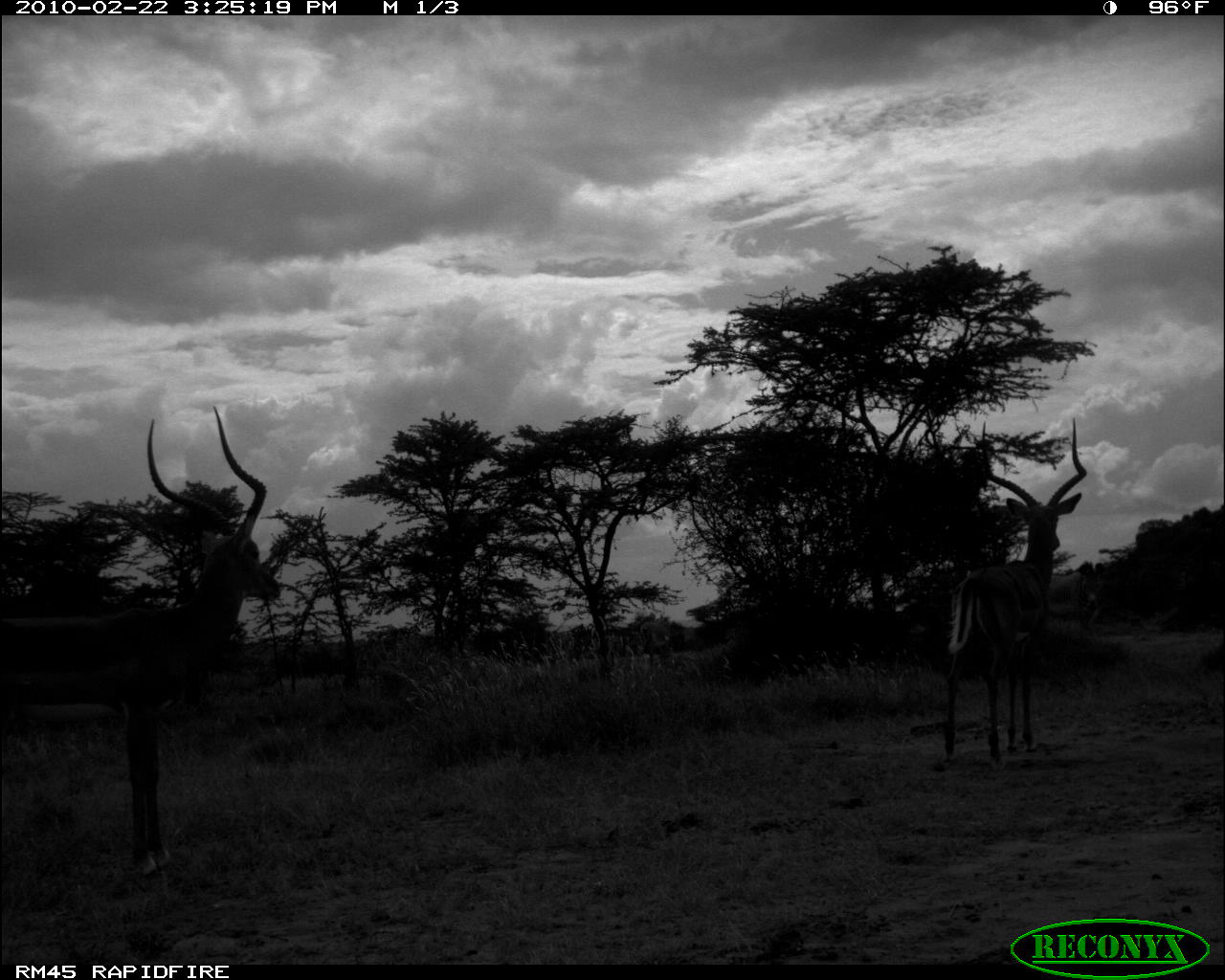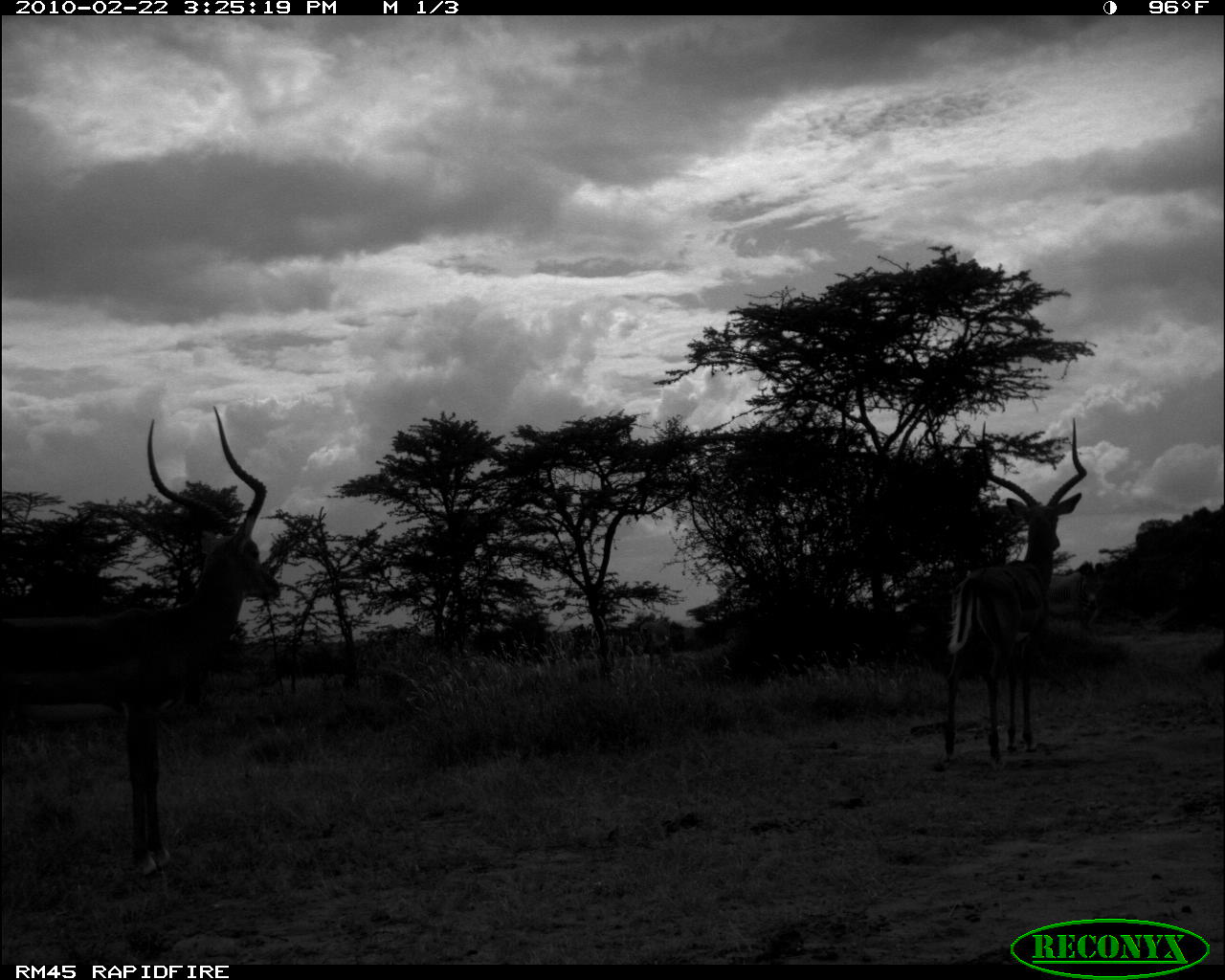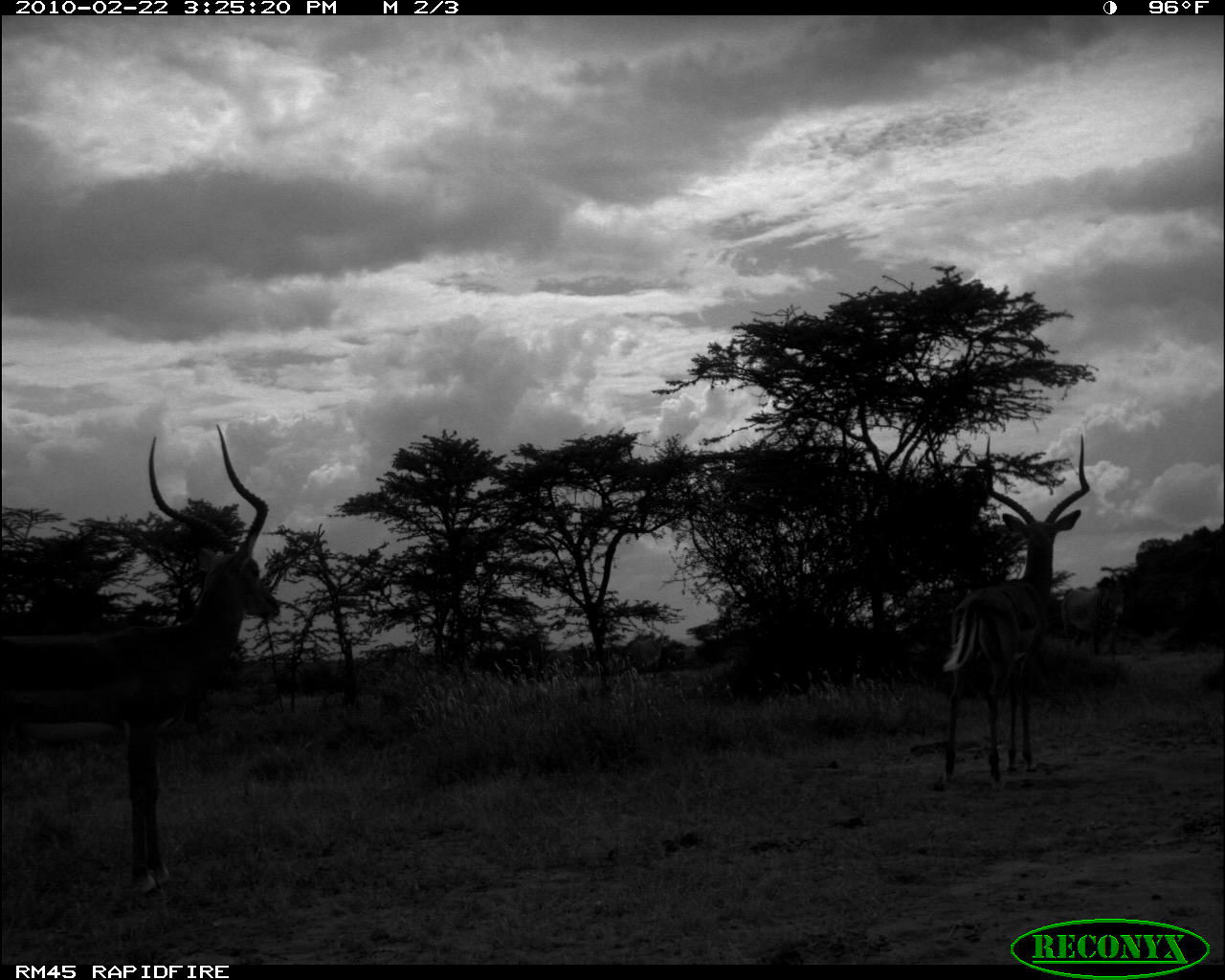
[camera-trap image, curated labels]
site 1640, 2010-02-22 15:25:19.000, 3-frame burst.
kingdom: Animalia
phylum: Chordata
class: Mammalia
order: Artiodactyla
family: Bovidae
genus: Aepyceros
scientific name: Aepyceros melampus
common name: impala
Aepyceros melampus (impala), count 2.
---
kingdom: Animalia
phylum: Chordata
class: Mammalia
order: Perissodactyla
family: Equidae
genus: Equus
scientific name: Equus grevyi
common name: grévy's zebra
Equus grevyi (grévy's zebra), count 2.